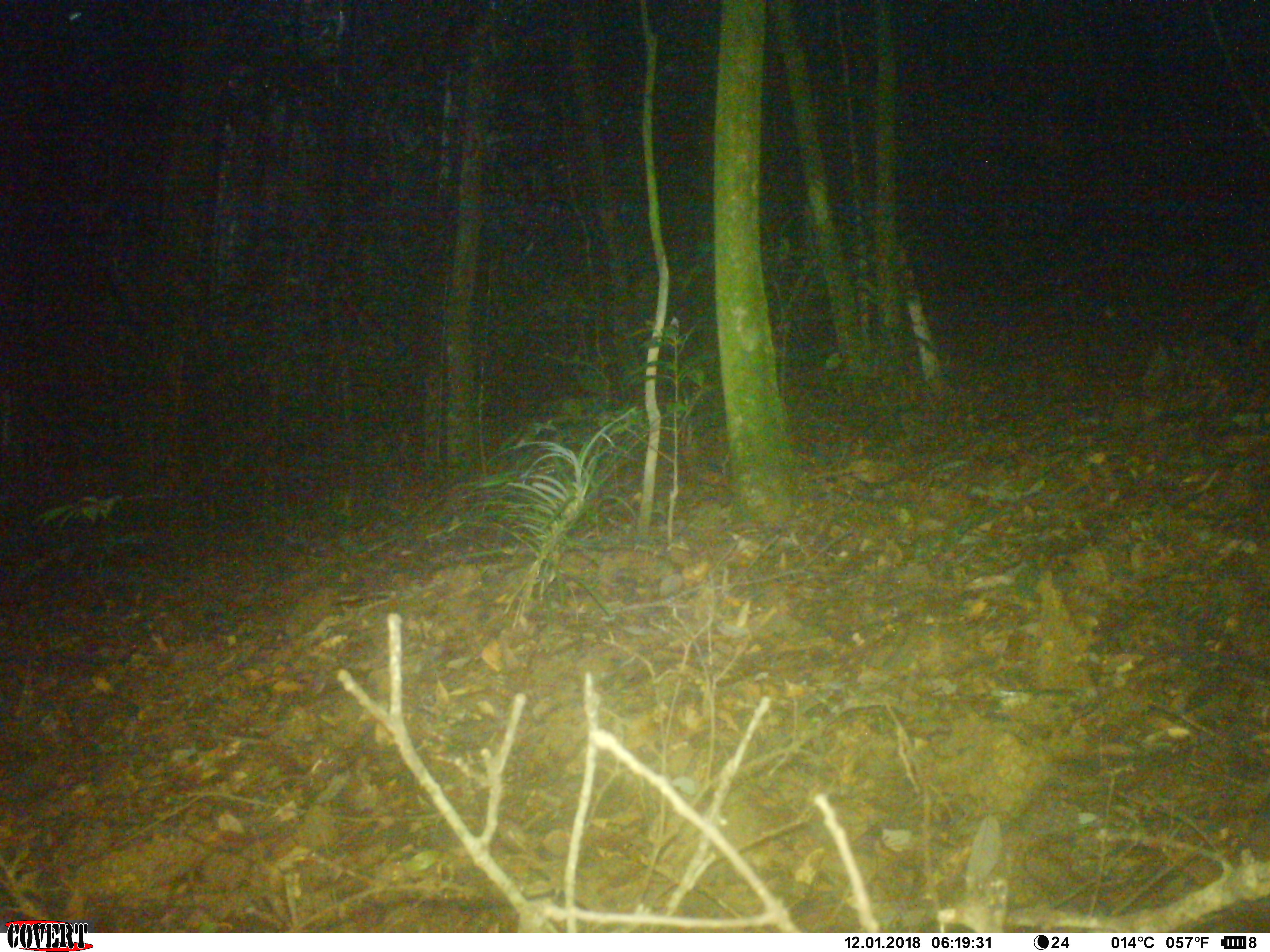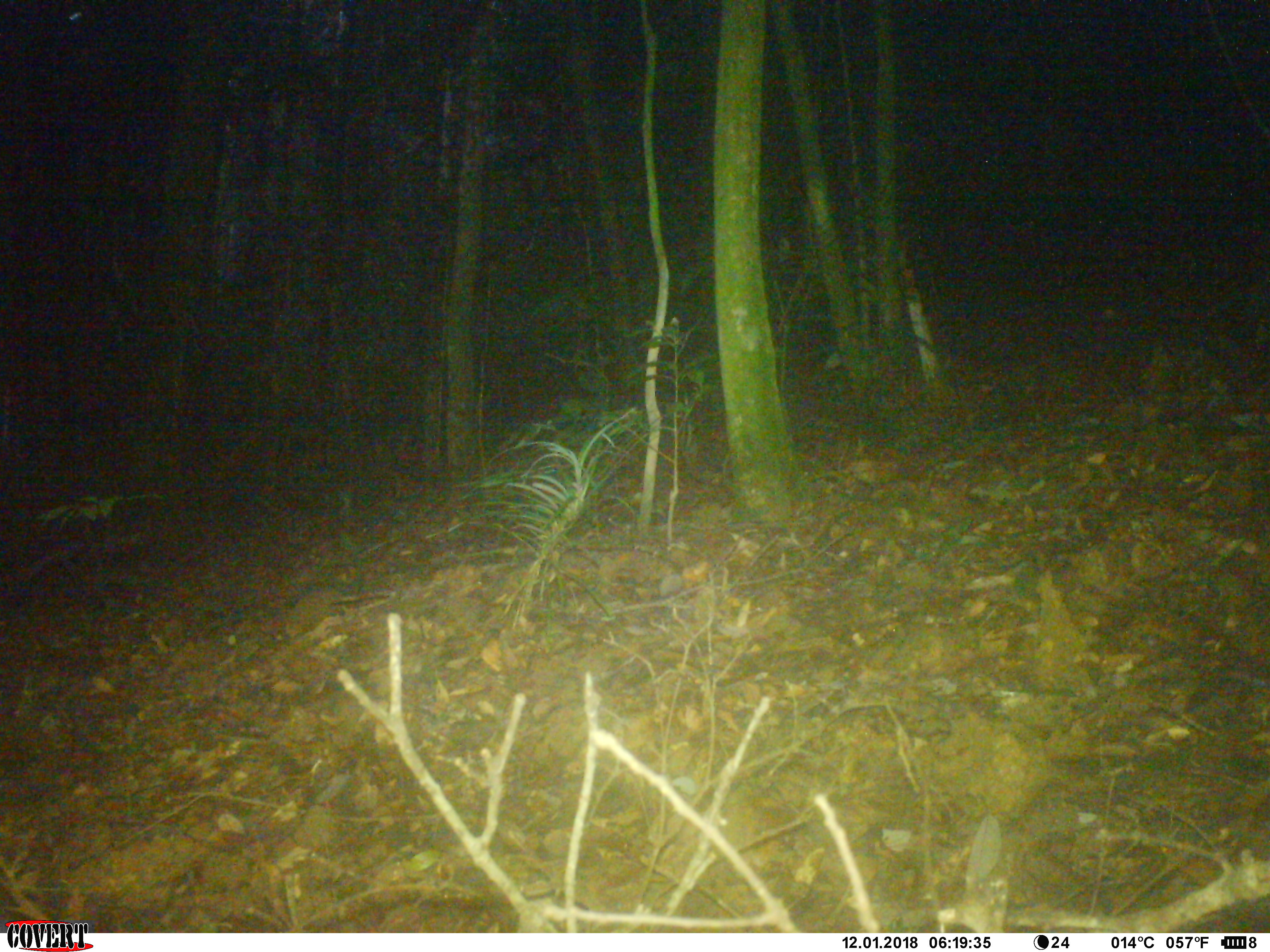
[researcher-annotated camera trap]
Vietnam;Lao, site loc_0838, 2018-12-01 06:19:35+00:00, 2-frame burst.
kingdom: Animalia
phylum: Chordata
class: Mammalia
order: Rodentia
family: Sciuridae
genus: Dremomys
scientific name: Dremomys rufigenis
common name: red-cheeked squirrel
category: red cheeked squirrel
Red cheeked squirrel (red-cheeked squirrel) (Dremomys rufigenis). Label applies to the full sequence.